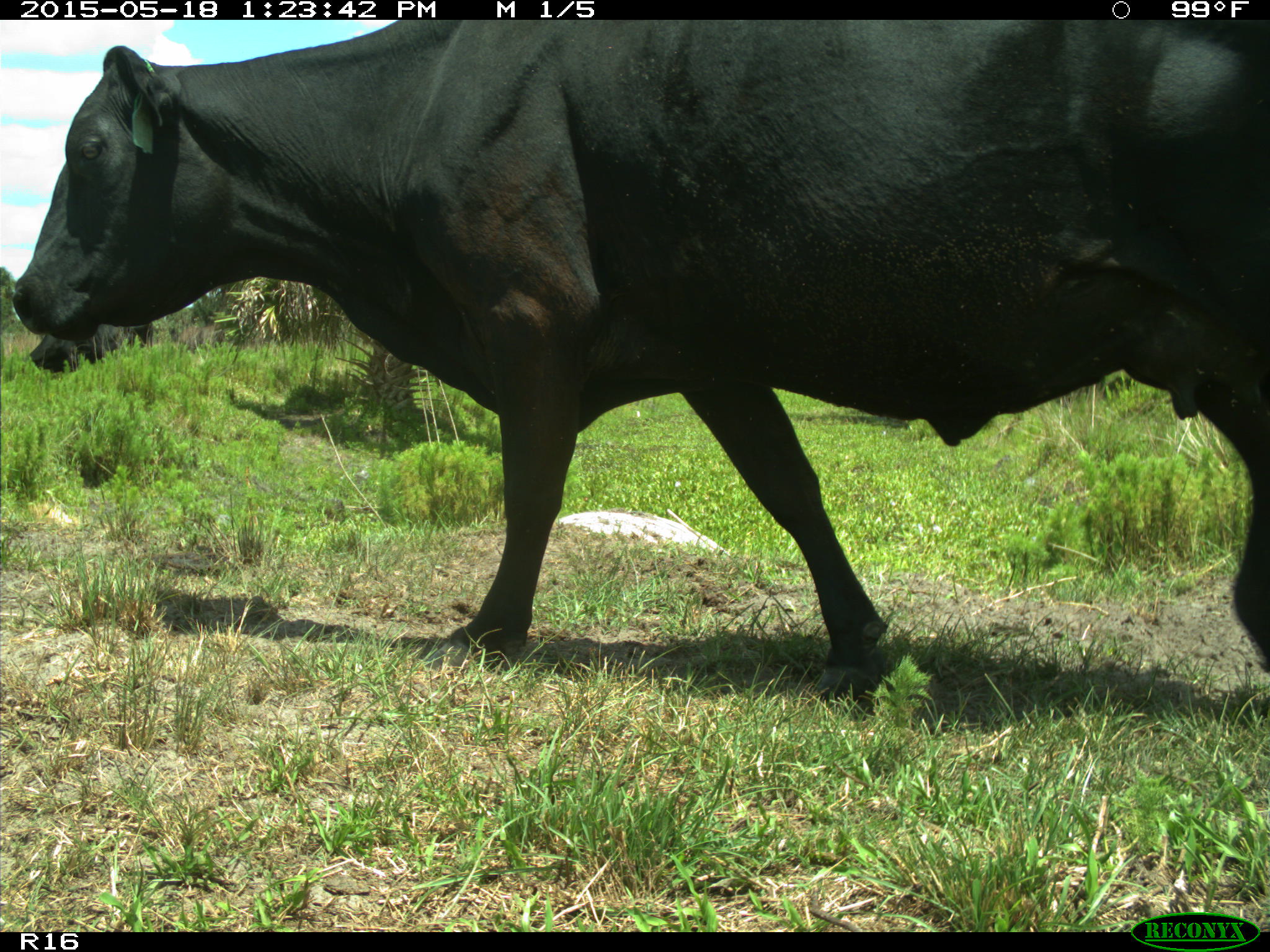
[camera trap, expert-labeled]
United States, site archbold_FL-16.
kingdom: Animalia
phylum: Chordata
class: Mammalia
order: Artiodactyla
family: Bovidae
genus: Bos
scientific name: Bos taurus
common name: domestic cow